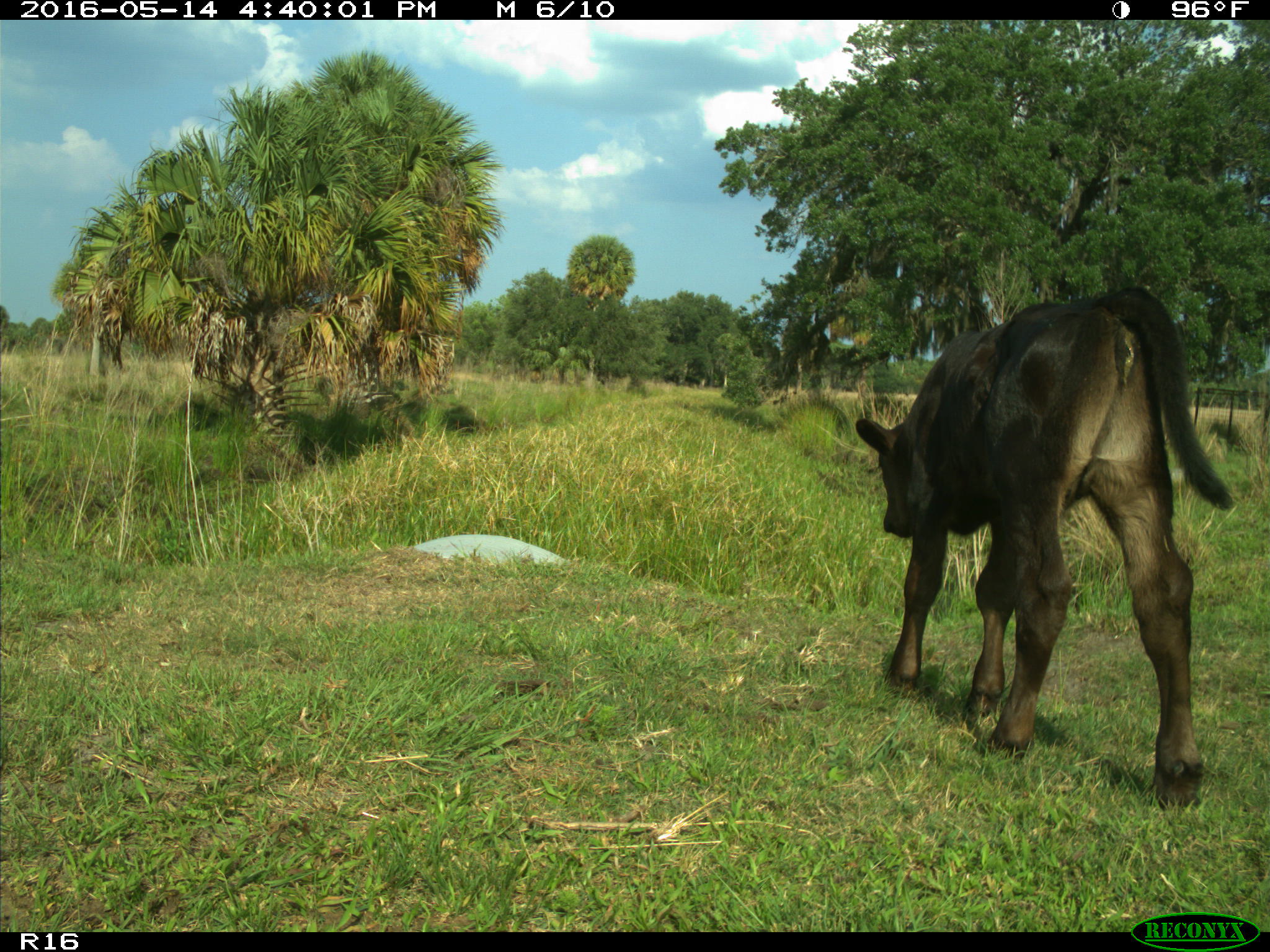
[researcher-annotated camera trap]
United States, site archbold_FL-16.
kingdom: Animalia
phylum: Chordata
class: Mammalia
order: Artiodactyla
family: Bovidae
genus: Bos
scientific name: Bos taurus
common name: domestic cow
Bos taurus (domestic cow).